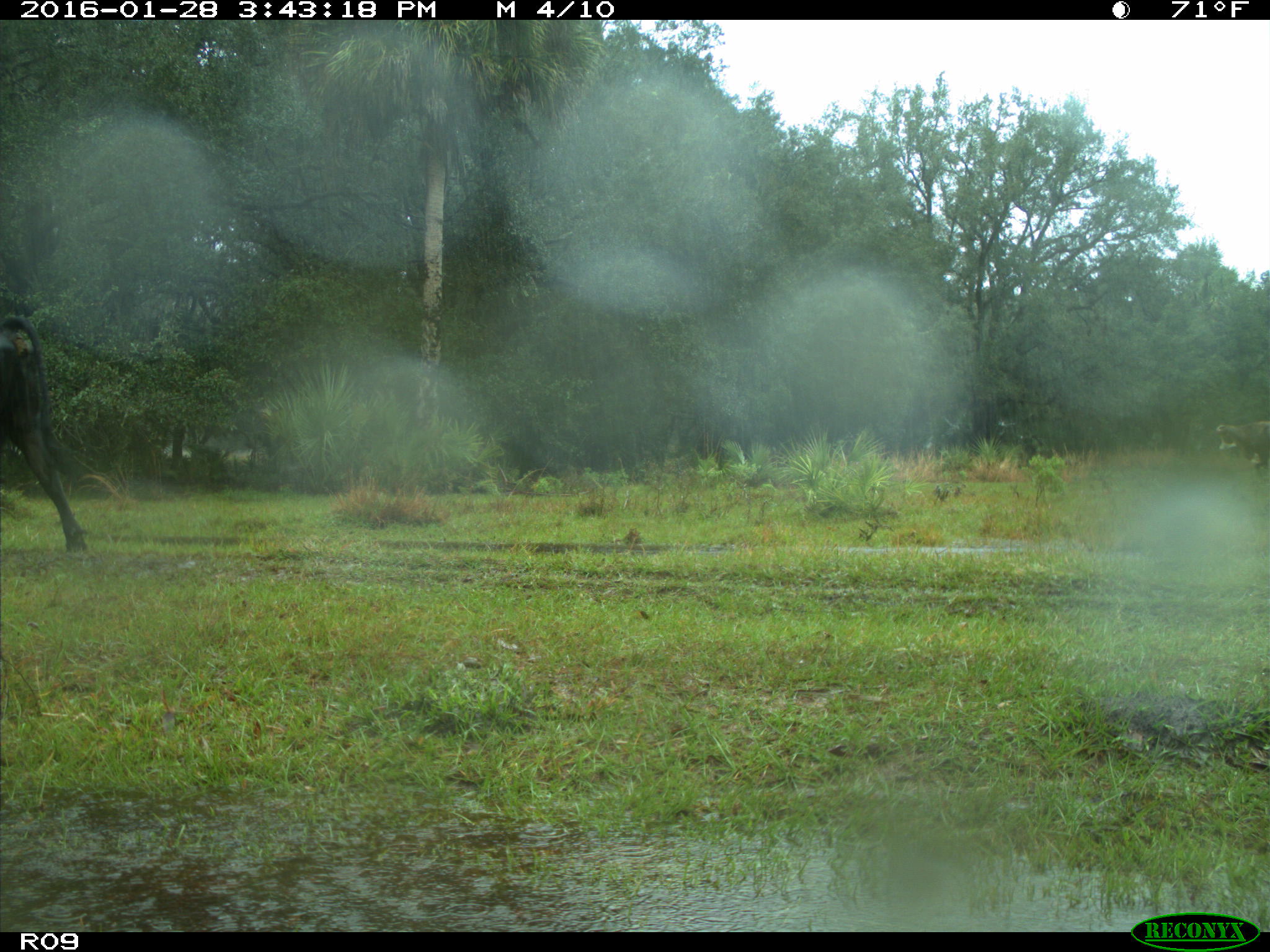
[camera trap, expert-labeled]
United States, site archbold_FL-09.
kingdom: Animalia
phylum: Chordata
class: Mammalia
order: Artiodactyla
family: Bovidae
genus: Bos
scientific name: Bos taurus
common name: domestic cow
Bos taurus (domestic cow).